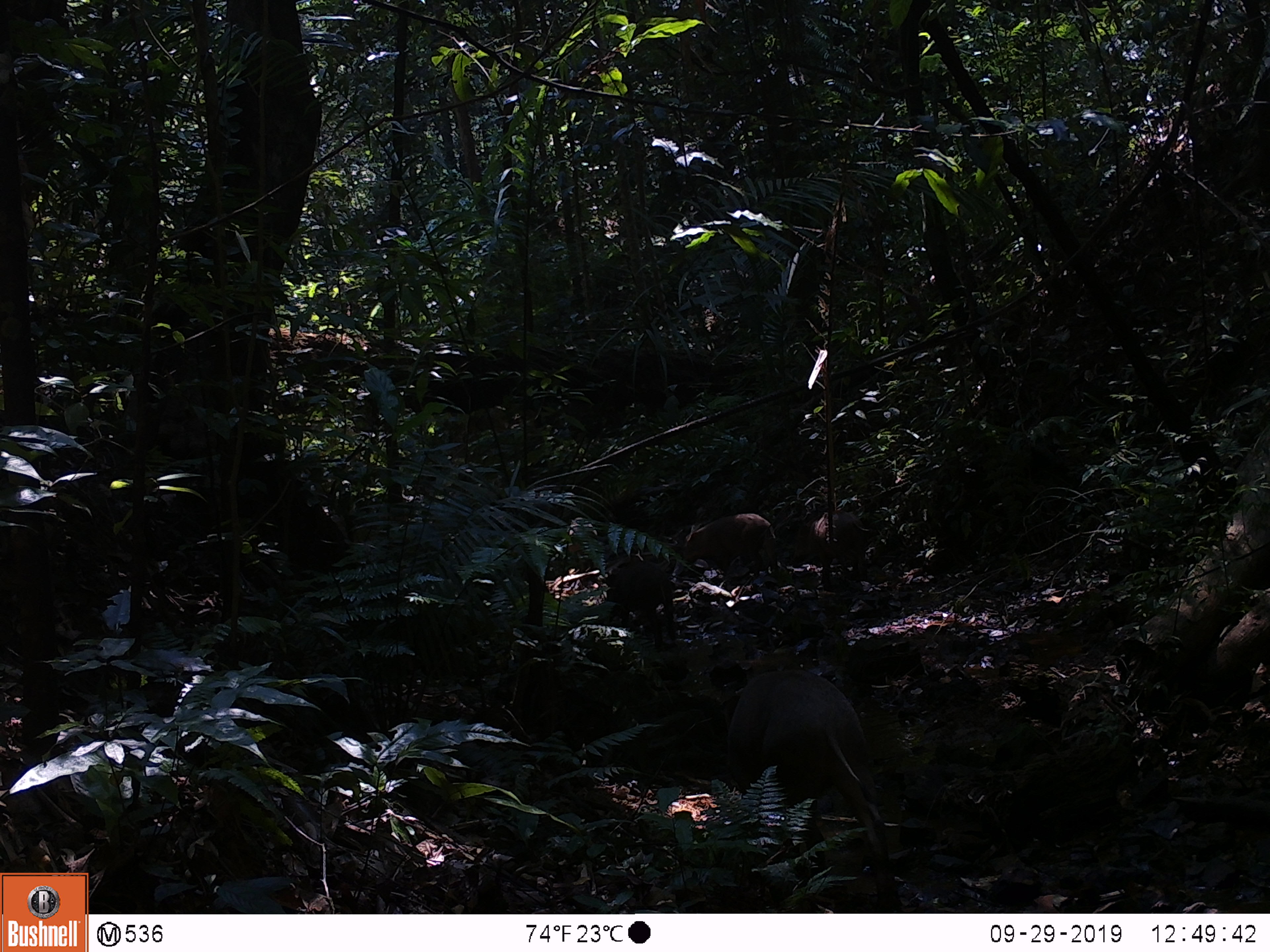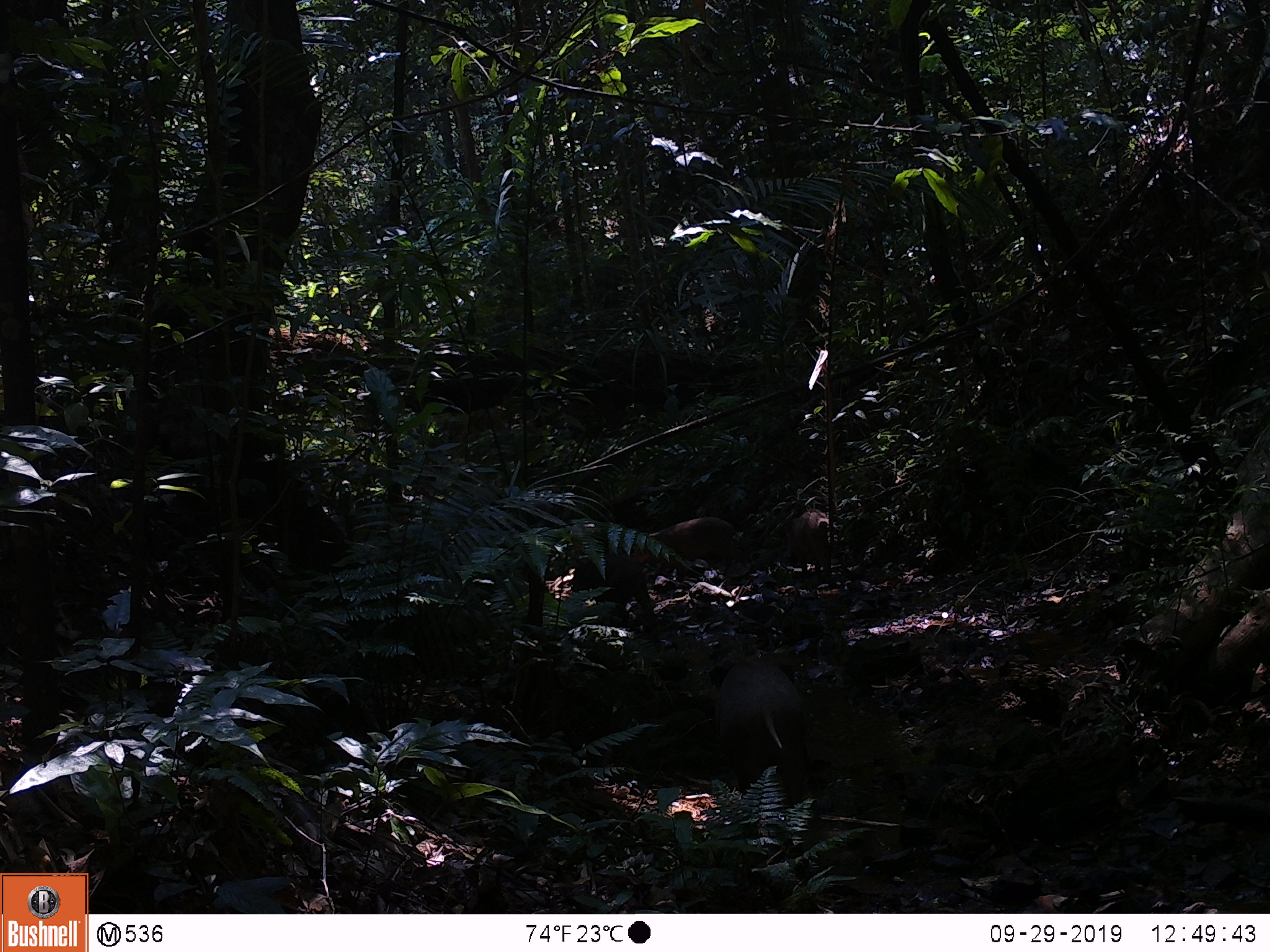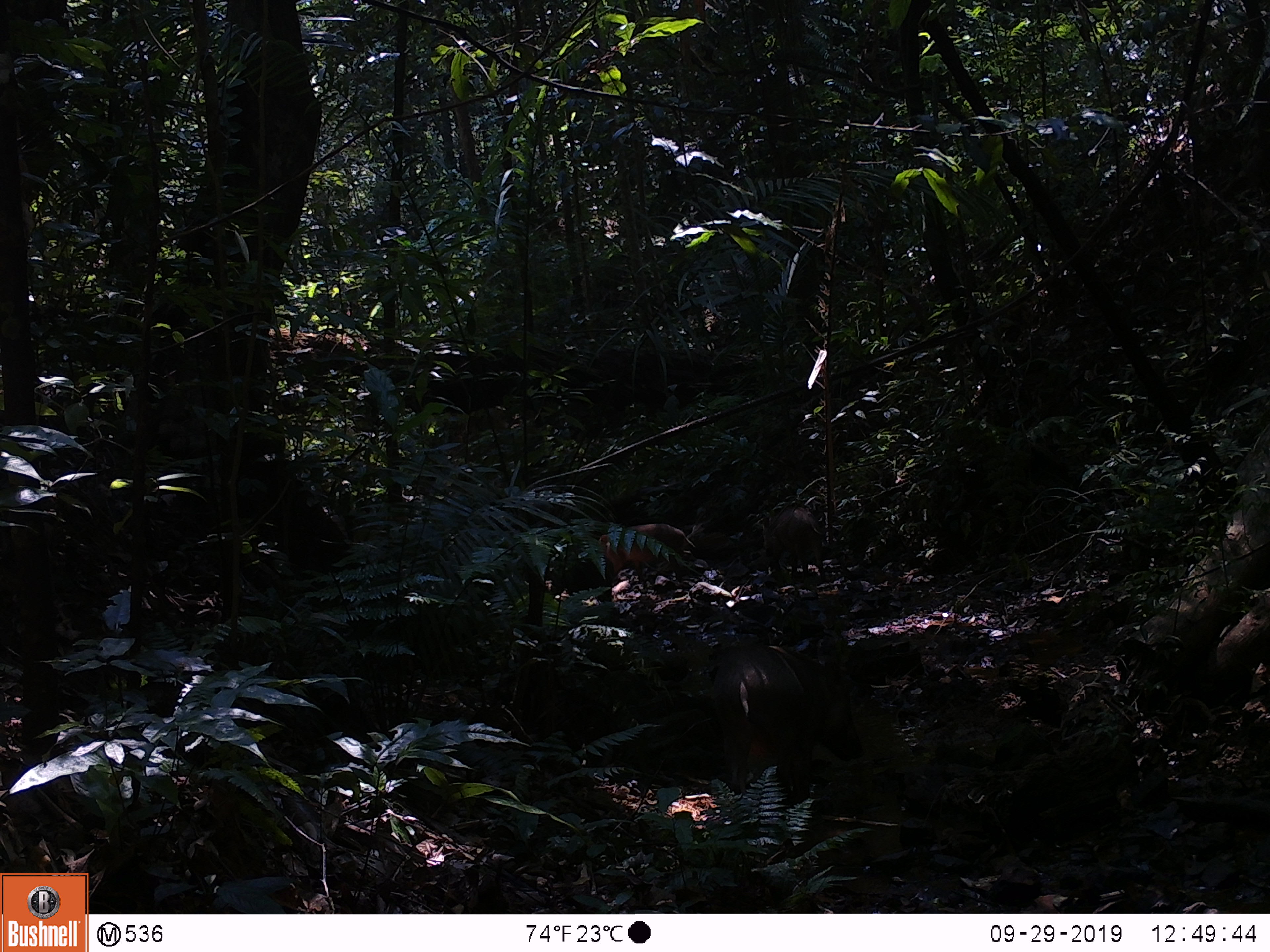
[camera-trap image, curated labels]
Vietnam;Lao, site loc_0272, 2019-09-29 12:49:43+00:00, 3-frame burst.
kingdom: Animalia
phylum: Chordata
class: Mammalia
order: Artiodactyla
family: Suidae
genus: Sus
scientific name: Sus scrofa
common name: eurasian wild pig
Eurasian wild pig (Sus scrofa). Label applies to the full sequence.